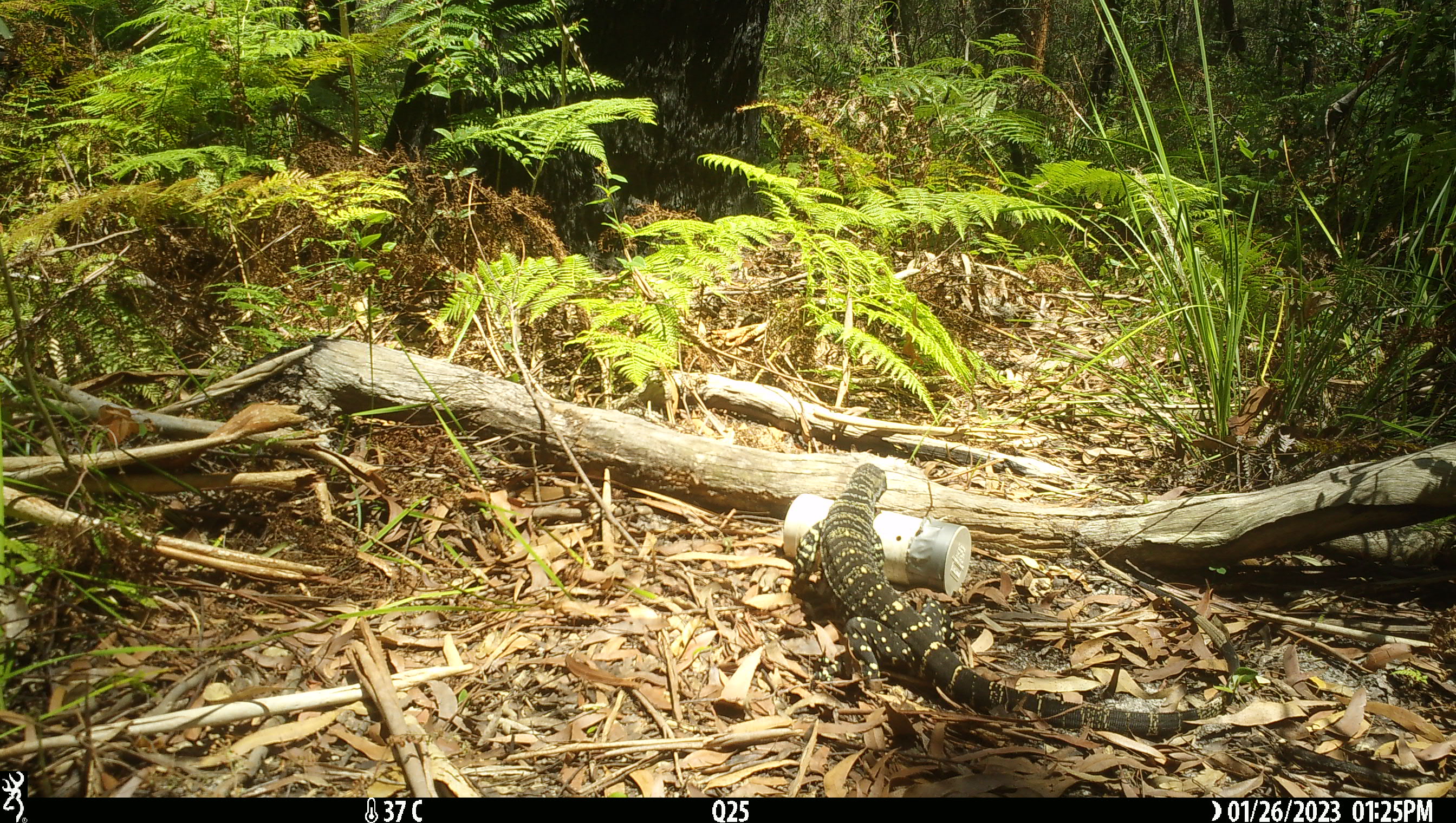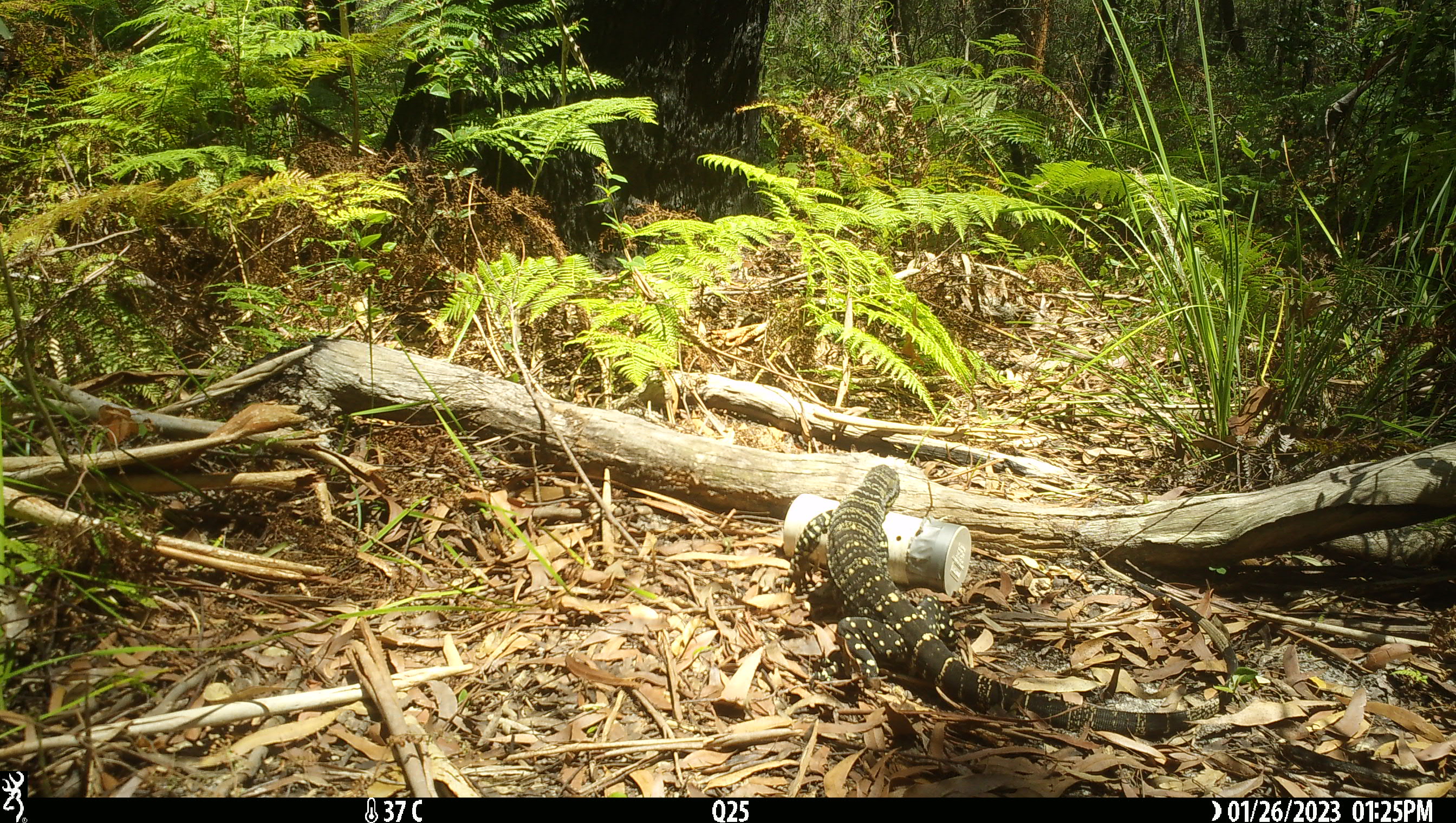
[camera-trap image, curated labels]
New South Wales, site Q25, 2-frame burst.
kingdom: Animalia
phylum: Chordata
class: Reptilia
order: Squamata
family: Varanidae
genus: Varanus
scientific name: Varanus varius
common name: lace monitor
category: goanna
Goanna (lace monitor) (Varanus varius).